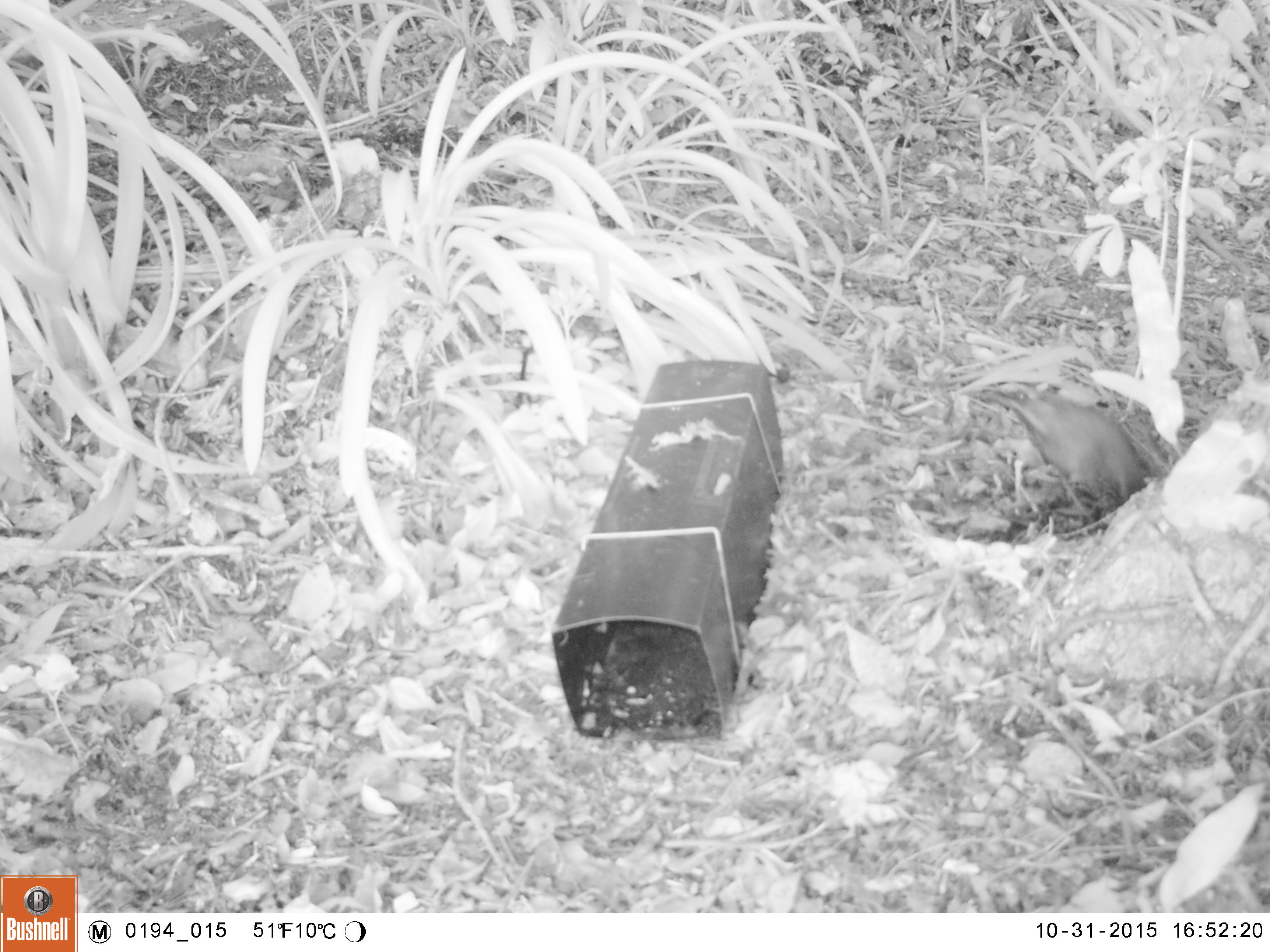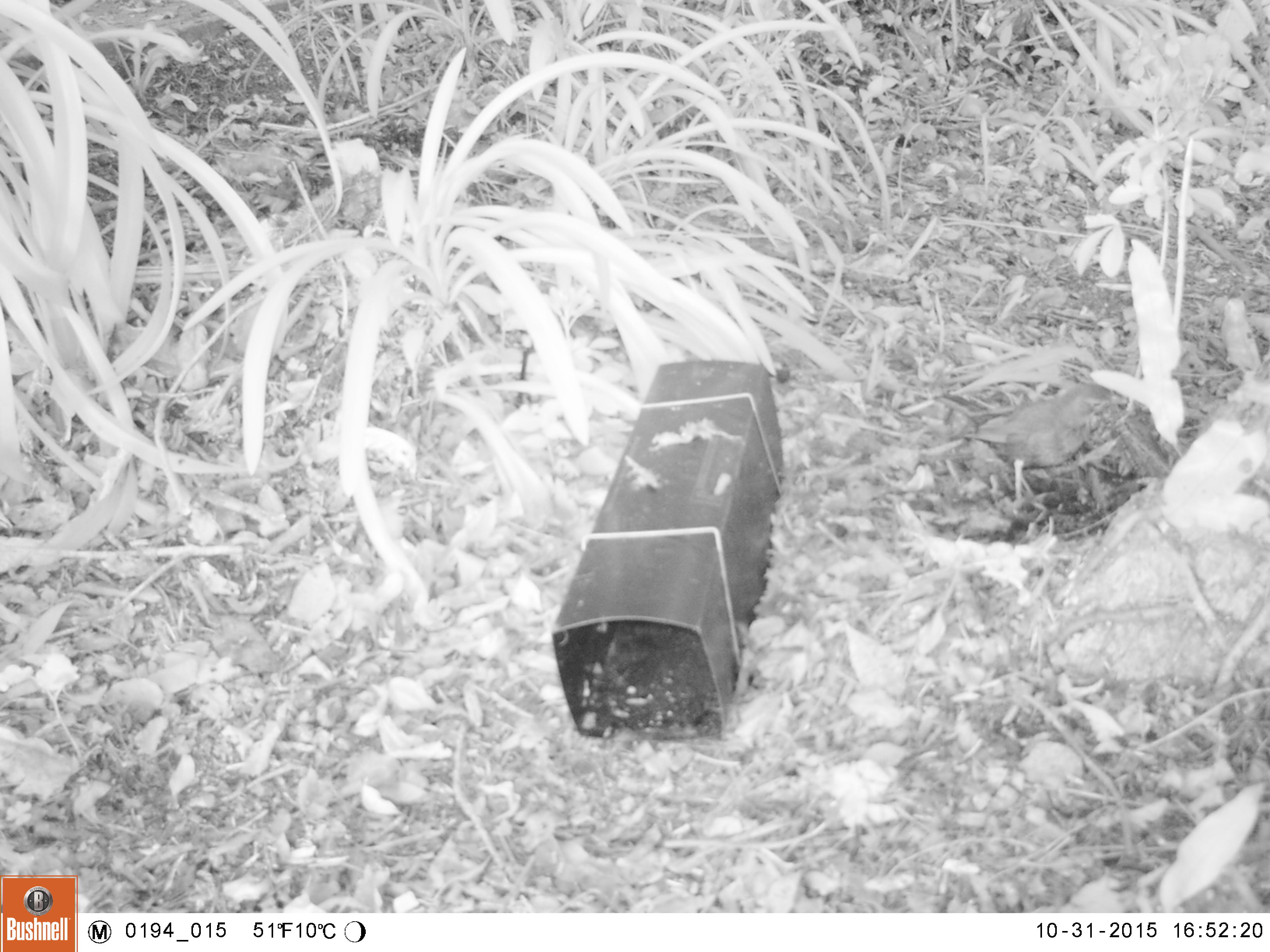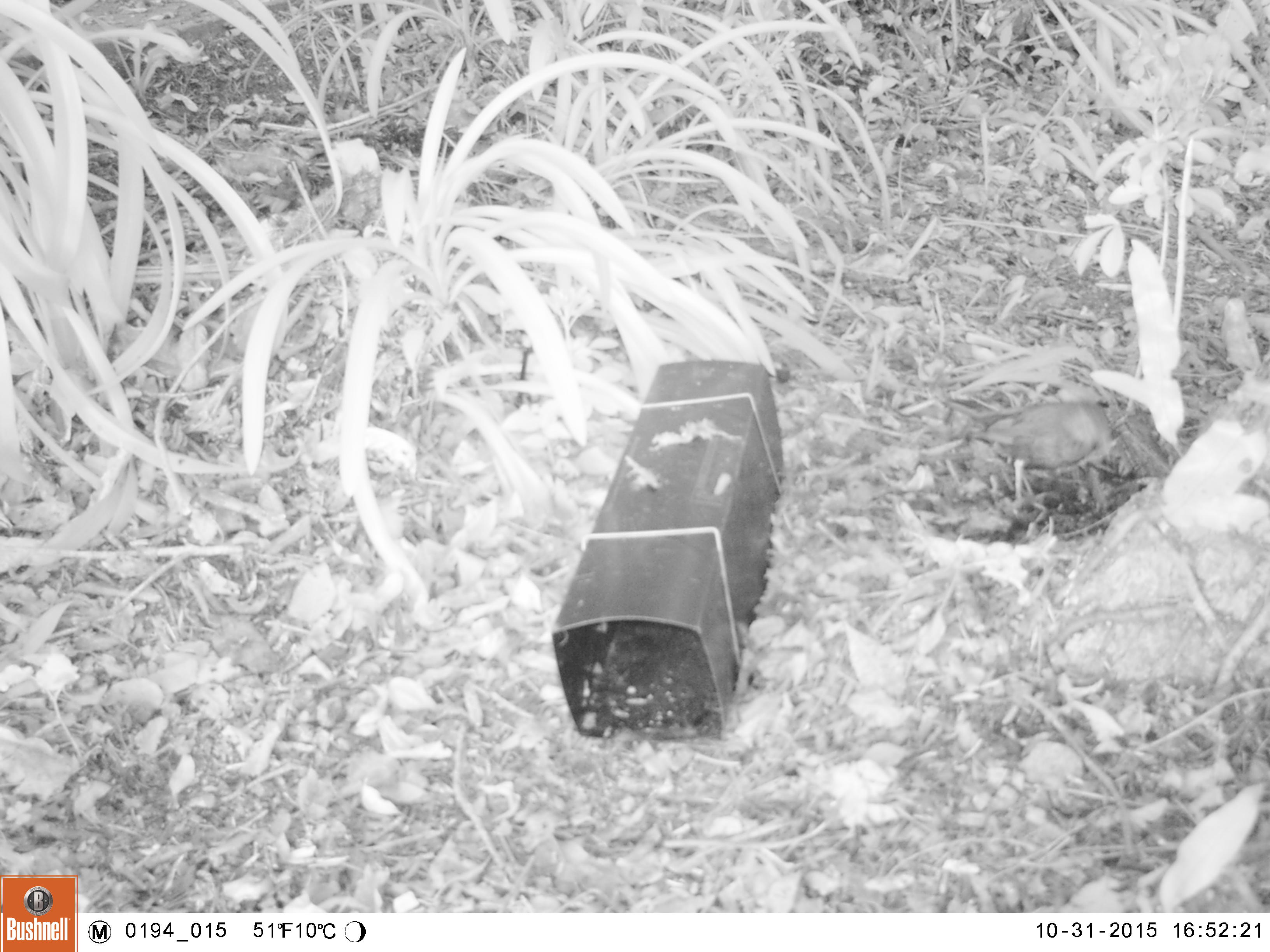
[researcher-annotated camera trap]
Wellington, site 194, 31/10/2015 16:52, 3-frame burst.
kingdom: Animalia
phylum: Chordata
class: Aves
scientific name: Aves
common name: bird